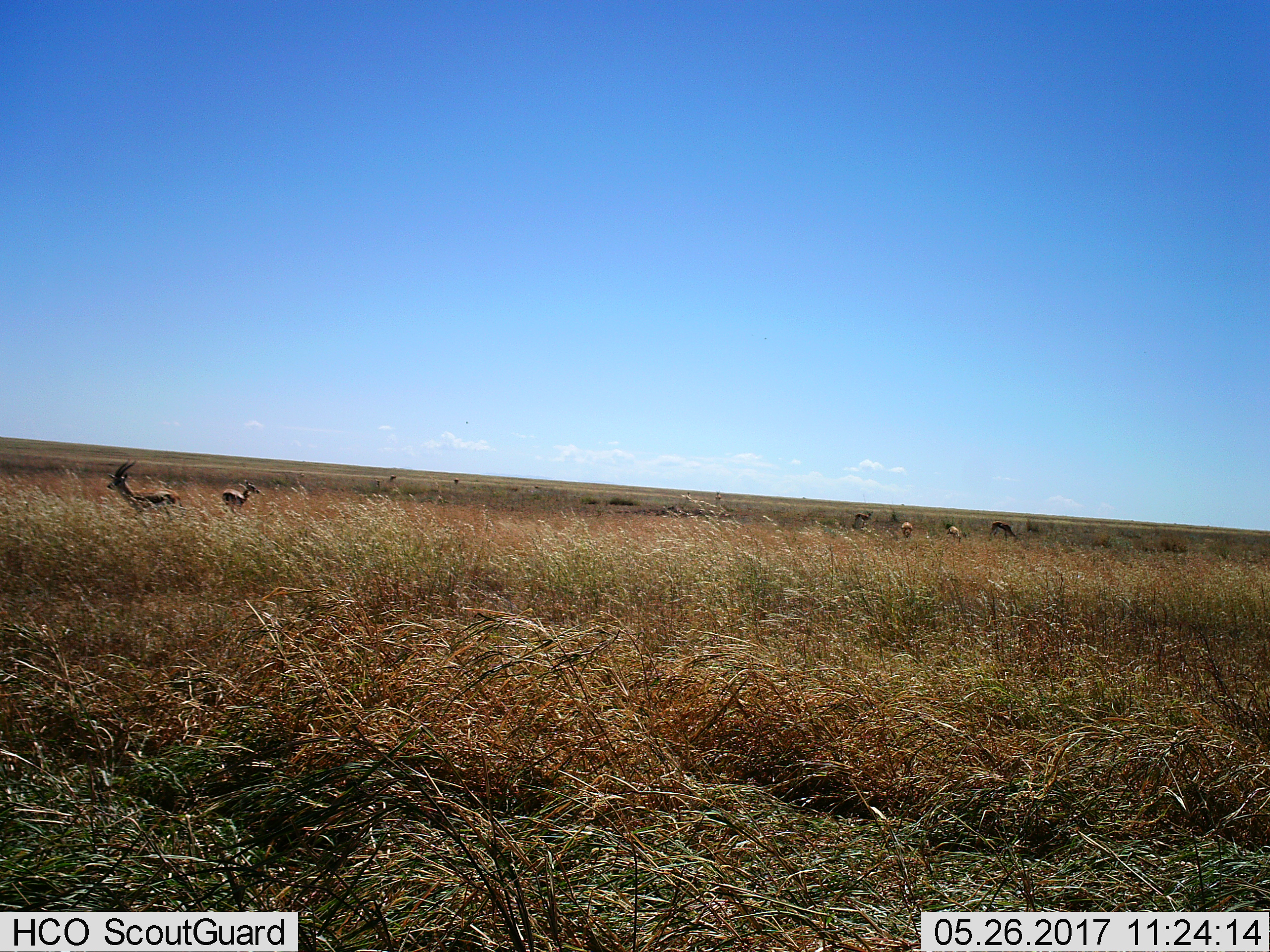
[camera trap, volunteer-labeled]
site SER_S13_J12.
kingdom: Animalia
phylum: Chordata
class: Mammalia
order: Artiodactyla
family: Bovidae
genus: Eudorcas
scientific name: Eudorcas thomsonii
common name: thomson's gazelle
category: gazellethomsons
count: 9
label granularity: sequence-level